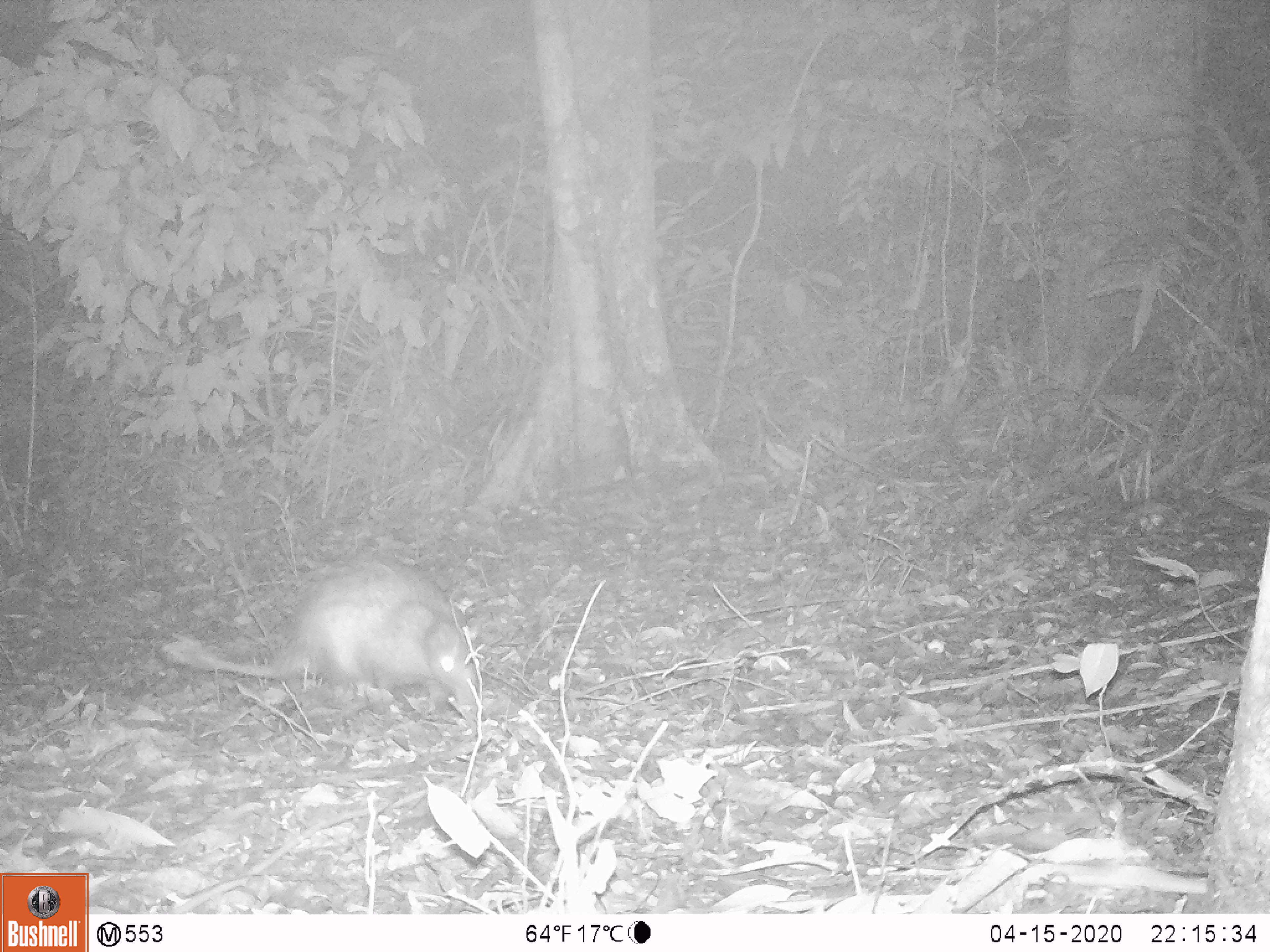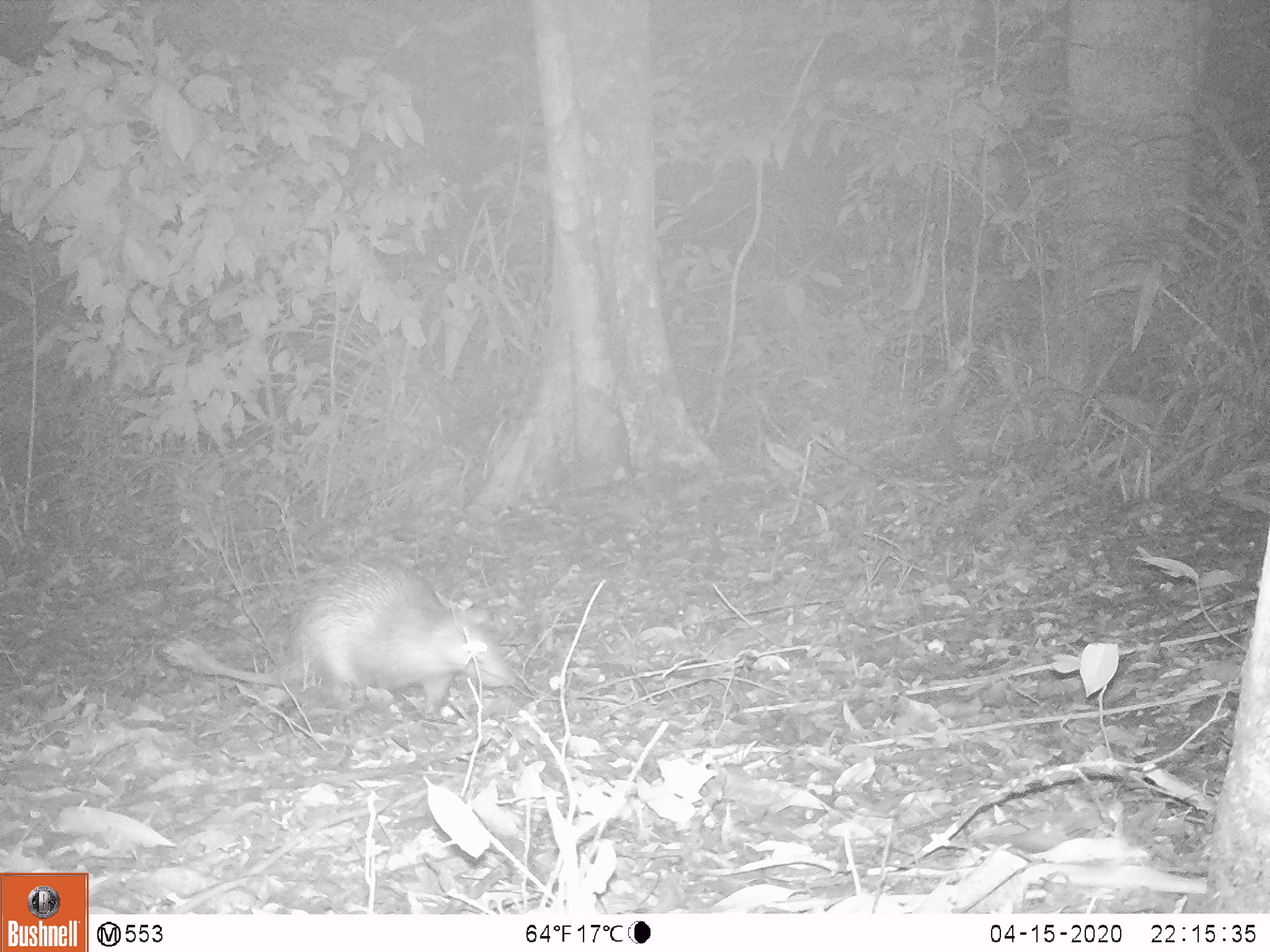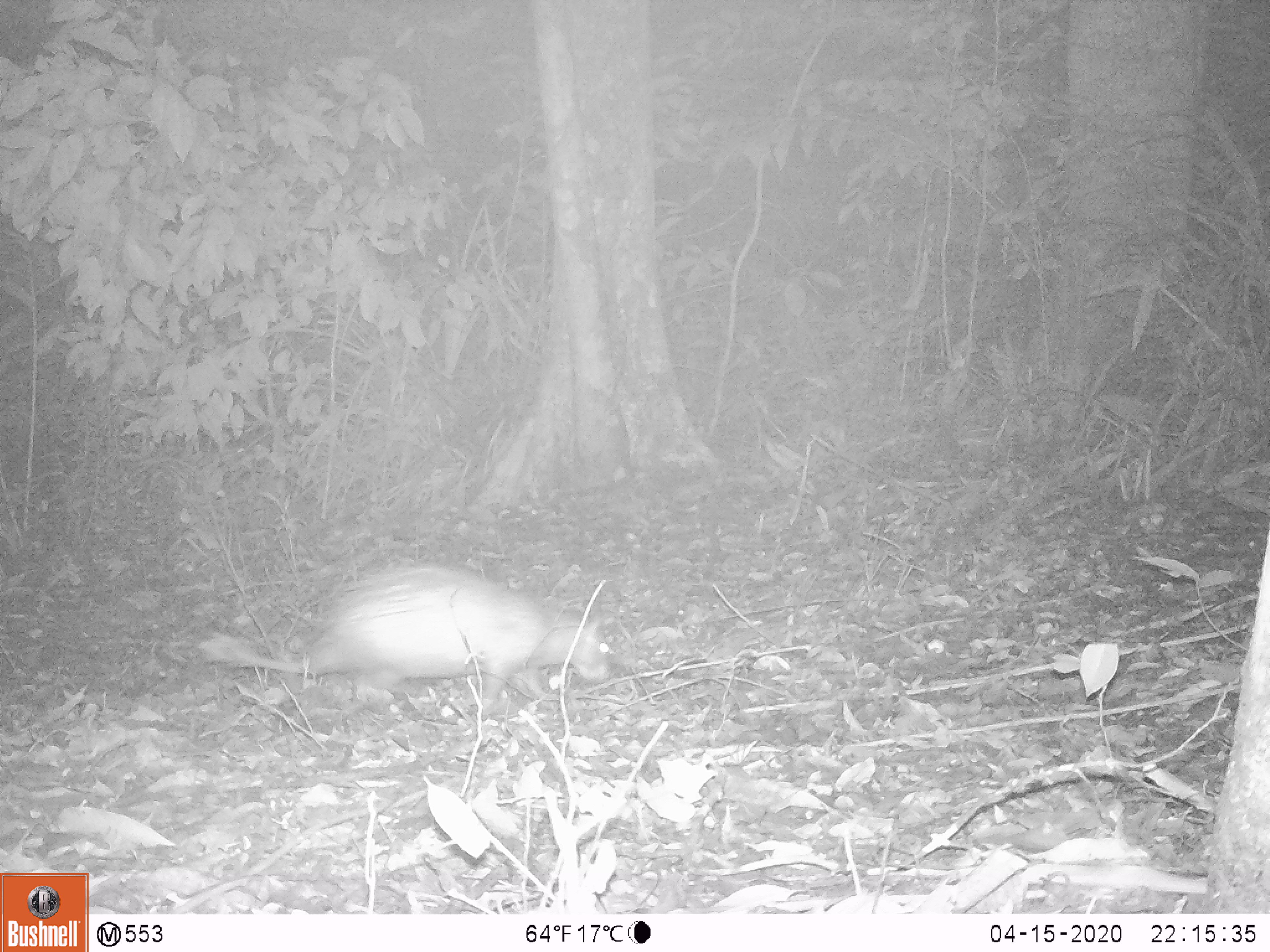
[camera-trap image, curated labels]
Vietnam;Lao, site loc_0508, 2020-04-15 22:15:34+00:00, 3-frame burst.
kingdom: Animalia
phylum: Chordata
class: Mammalia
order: Rodentia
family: Hystricidae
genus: Atherurus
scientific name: Atherurus macrourus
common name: asiatic brush-tailed porcupine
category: asiatic brush tailed porcupine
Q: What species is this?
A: Asiatic brush tailed porcupine (asiatic brush-tailed porcupine) (Atherurus macrourus).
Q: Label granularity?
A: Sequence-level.